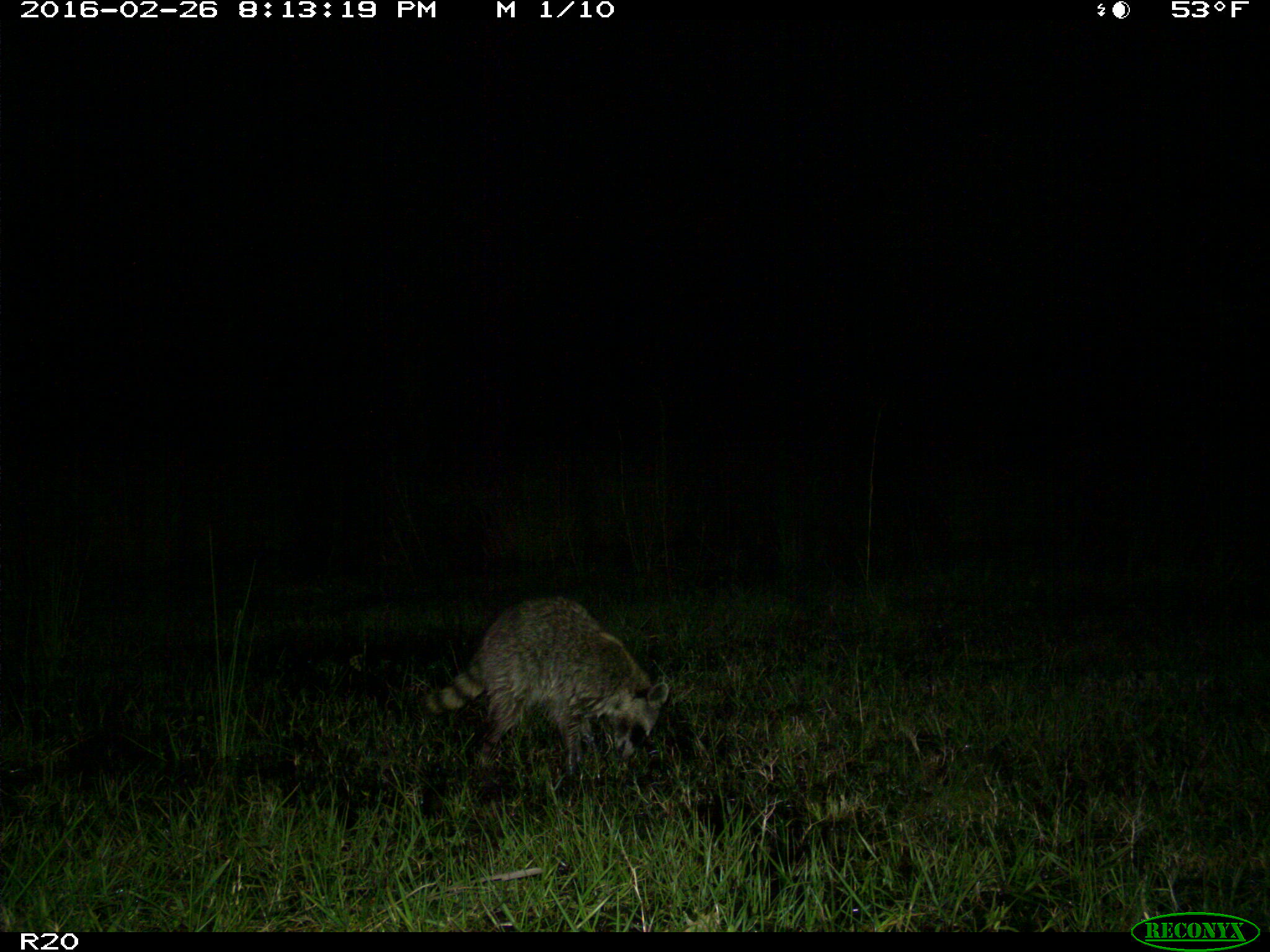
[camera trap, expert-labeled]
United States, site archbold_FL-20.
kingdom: Animalia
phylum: Chordata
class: Mammalia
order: Carnivora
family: Procyonidae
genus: Procyon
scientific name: Procyon lotor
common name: common raccoon